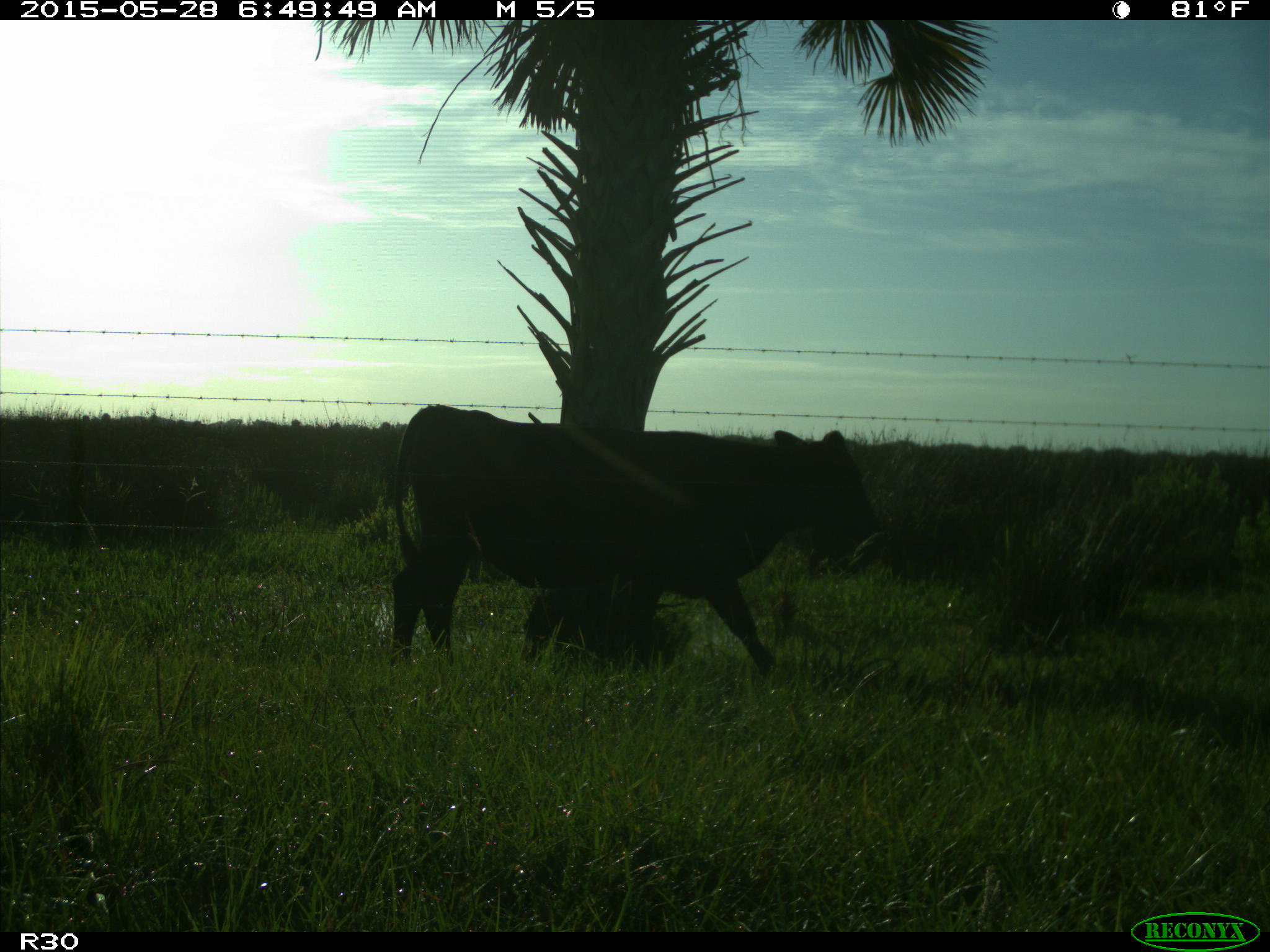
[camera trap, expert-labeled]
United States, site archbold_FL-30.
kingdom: Animalia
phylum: Chordata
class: Mammalia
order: Artiodactyla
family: Bovidae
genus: Bos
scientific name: Bos taurus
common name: domestic cow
Bos taurus (domestic cow).